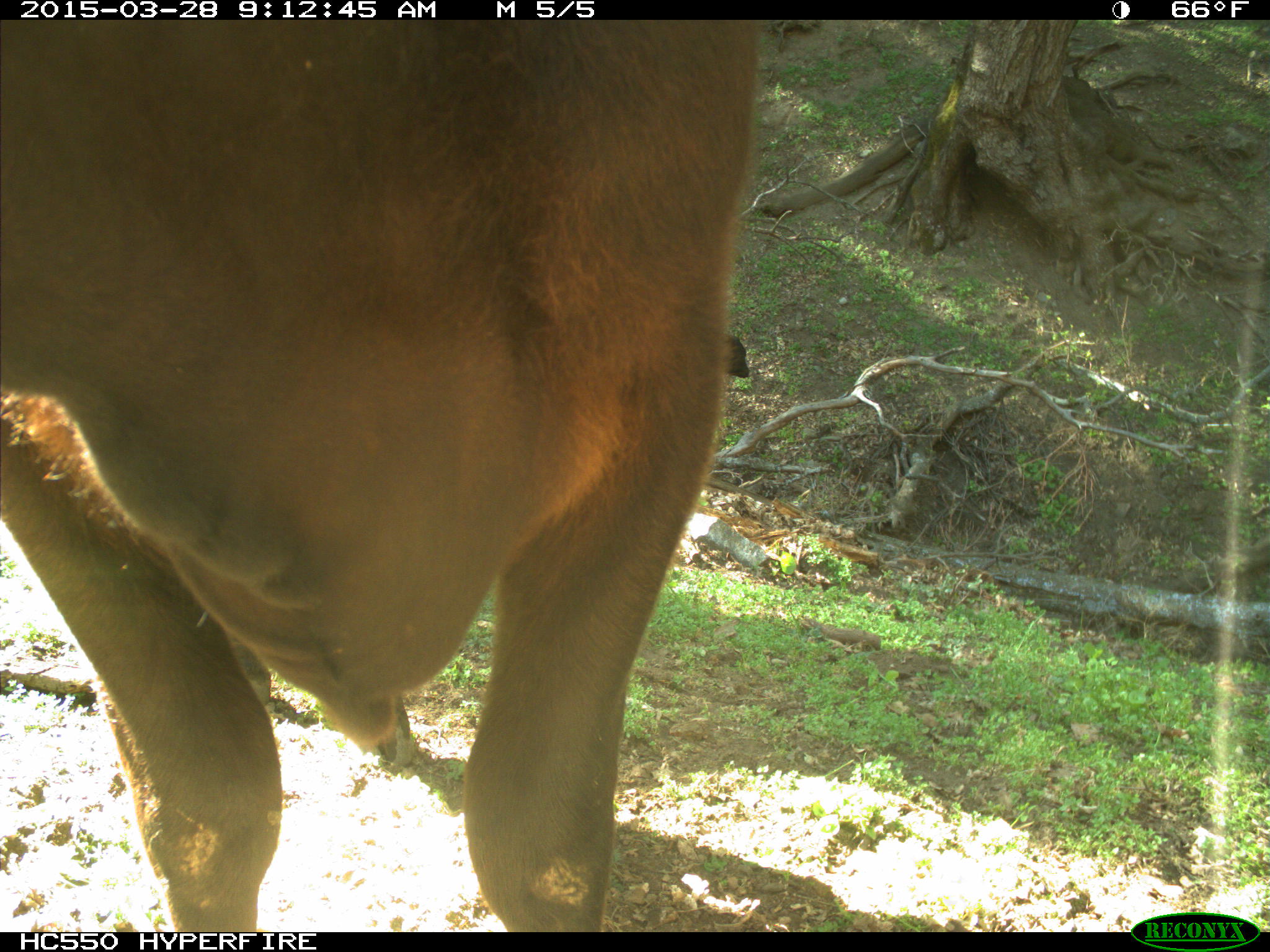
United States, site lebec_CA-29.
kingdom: Animalia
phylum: Chordata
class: Mammalia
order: Artiodactyla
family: Bovidae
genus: Bos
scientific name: Bos taurus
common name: domestic cow